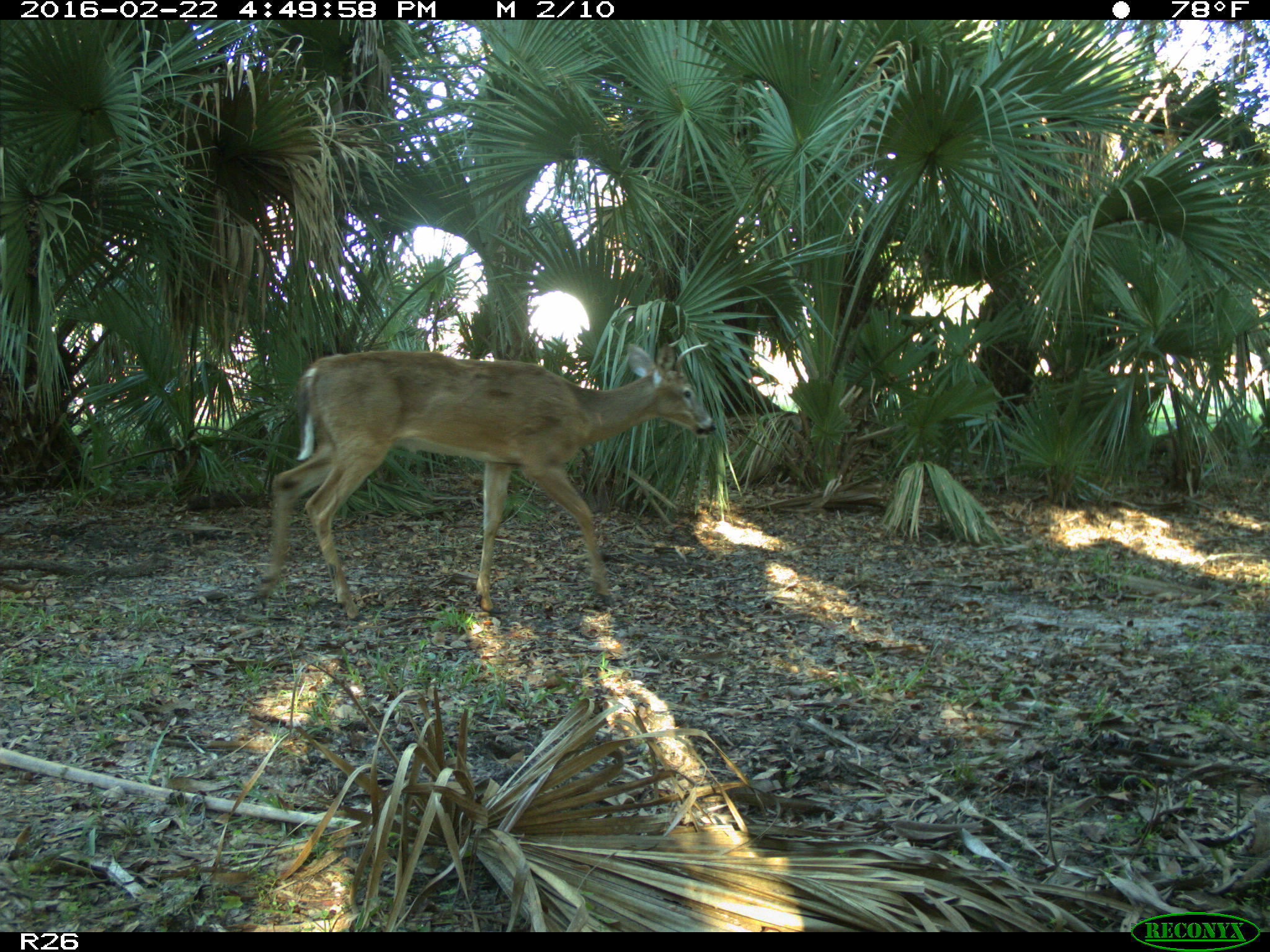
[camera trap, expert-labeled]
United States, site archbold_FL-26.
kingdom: Animalia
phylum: Chordata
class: Mammalia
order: Artiodactyla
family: Cervidae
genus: Odocoileus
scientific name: Odocoileus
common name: deer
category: unidentified deer